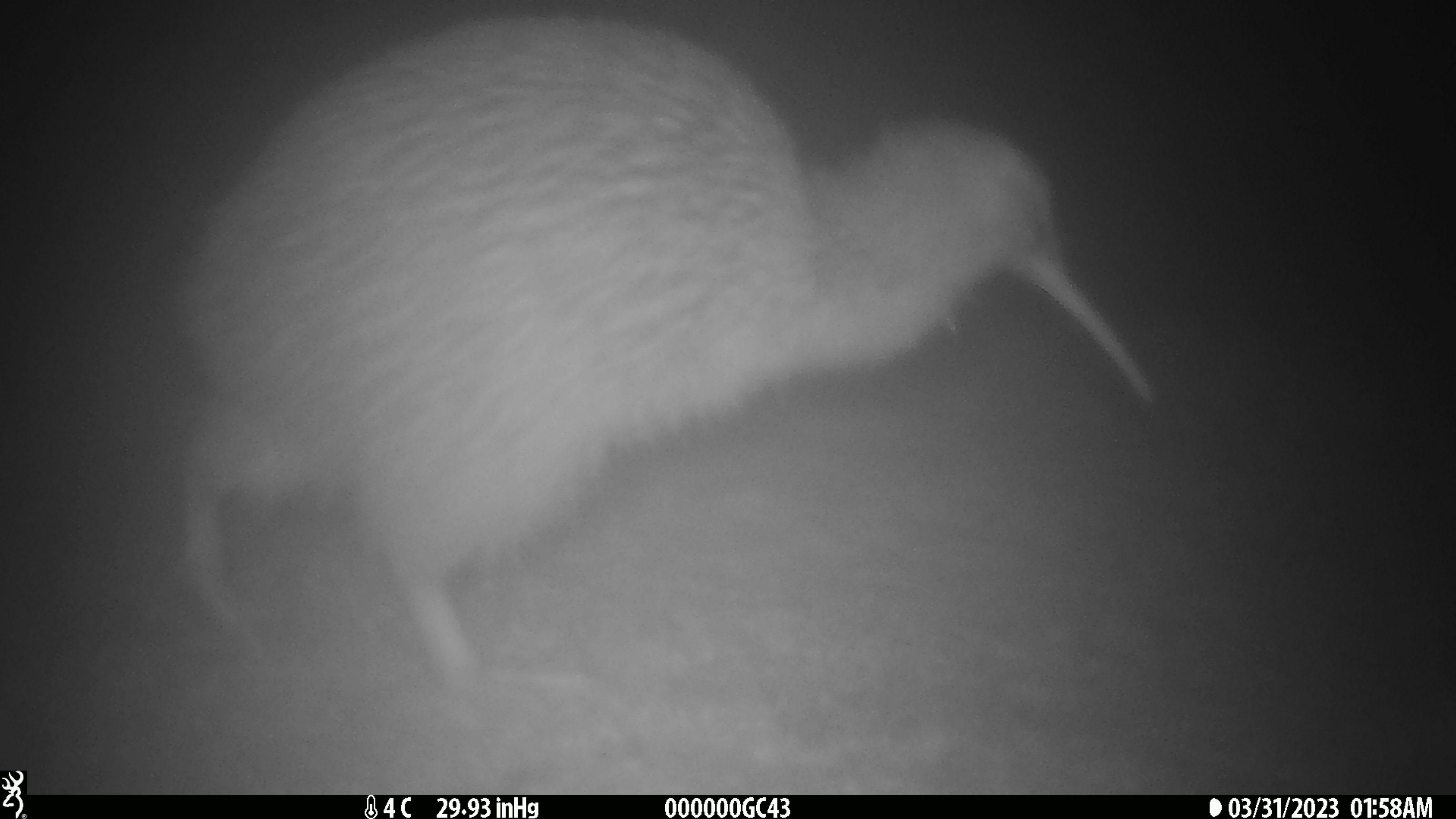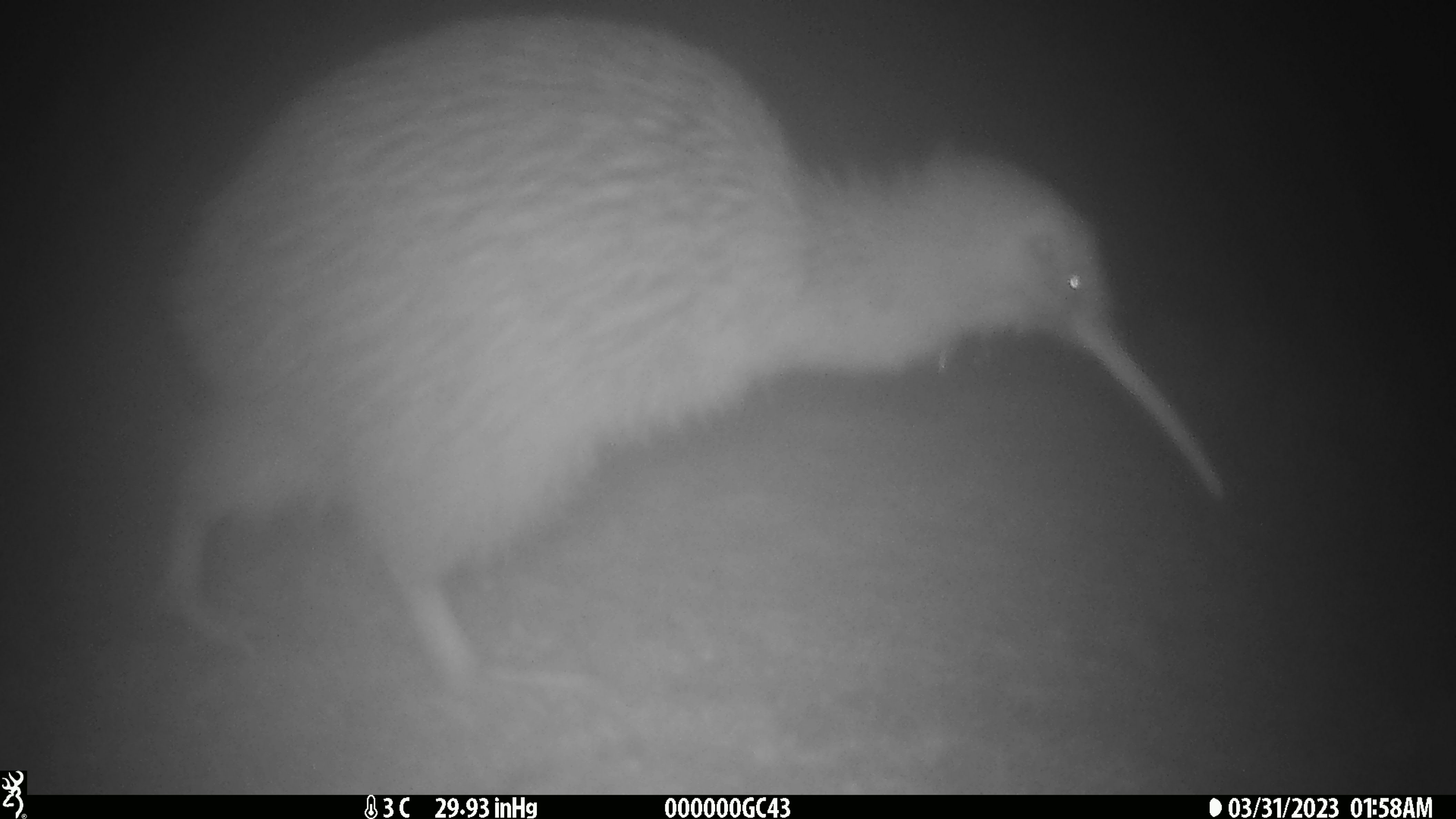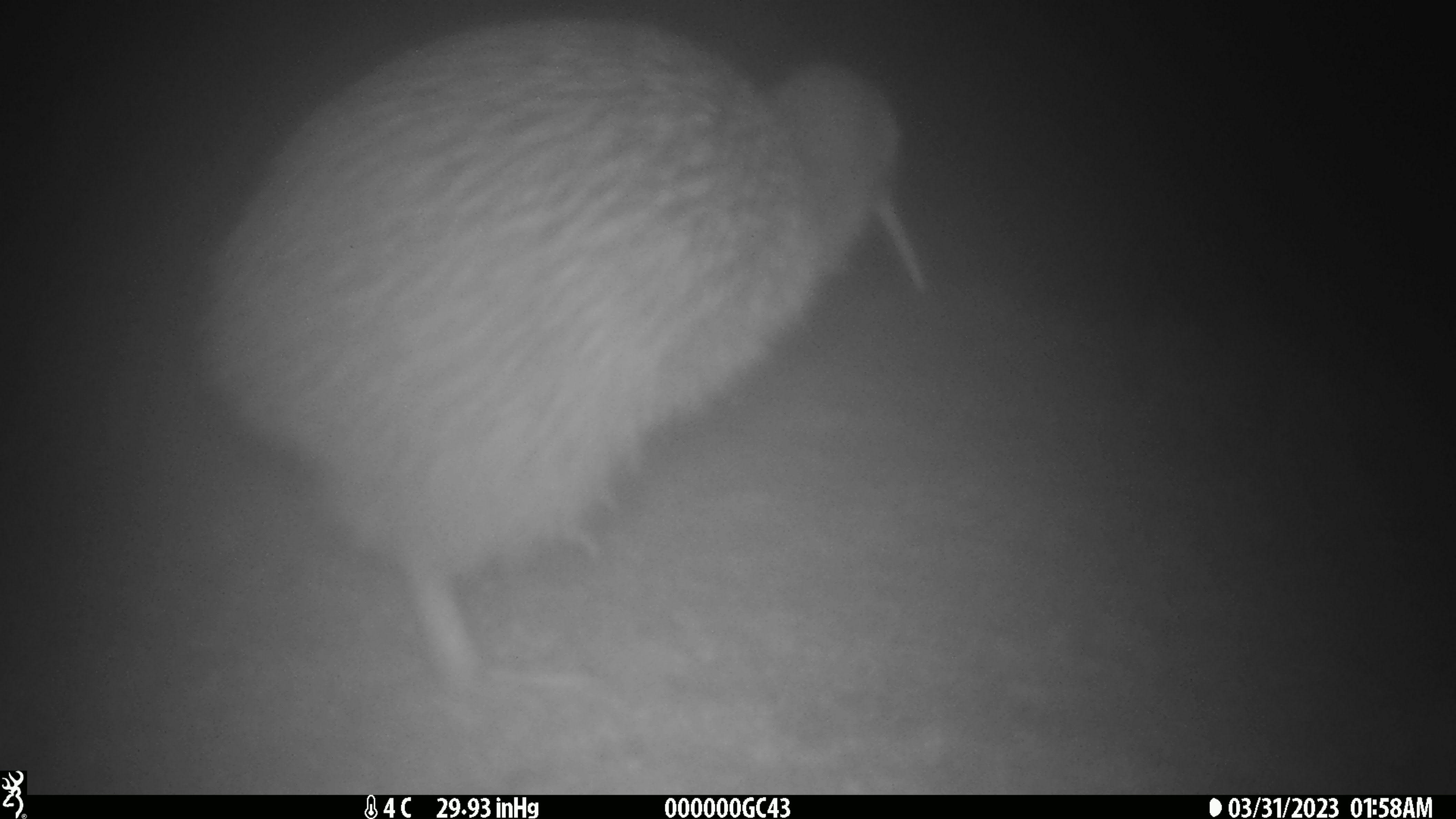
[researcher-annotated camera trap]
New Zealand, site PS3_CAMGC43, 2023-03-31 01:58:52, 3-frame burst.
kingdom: Animalia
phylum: Chordata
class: Aves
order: Apterygiformes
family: Apterygidae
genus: Apteryx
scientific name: Apteryx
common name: kiwi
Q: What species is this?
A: Kiwi (Apteryx).